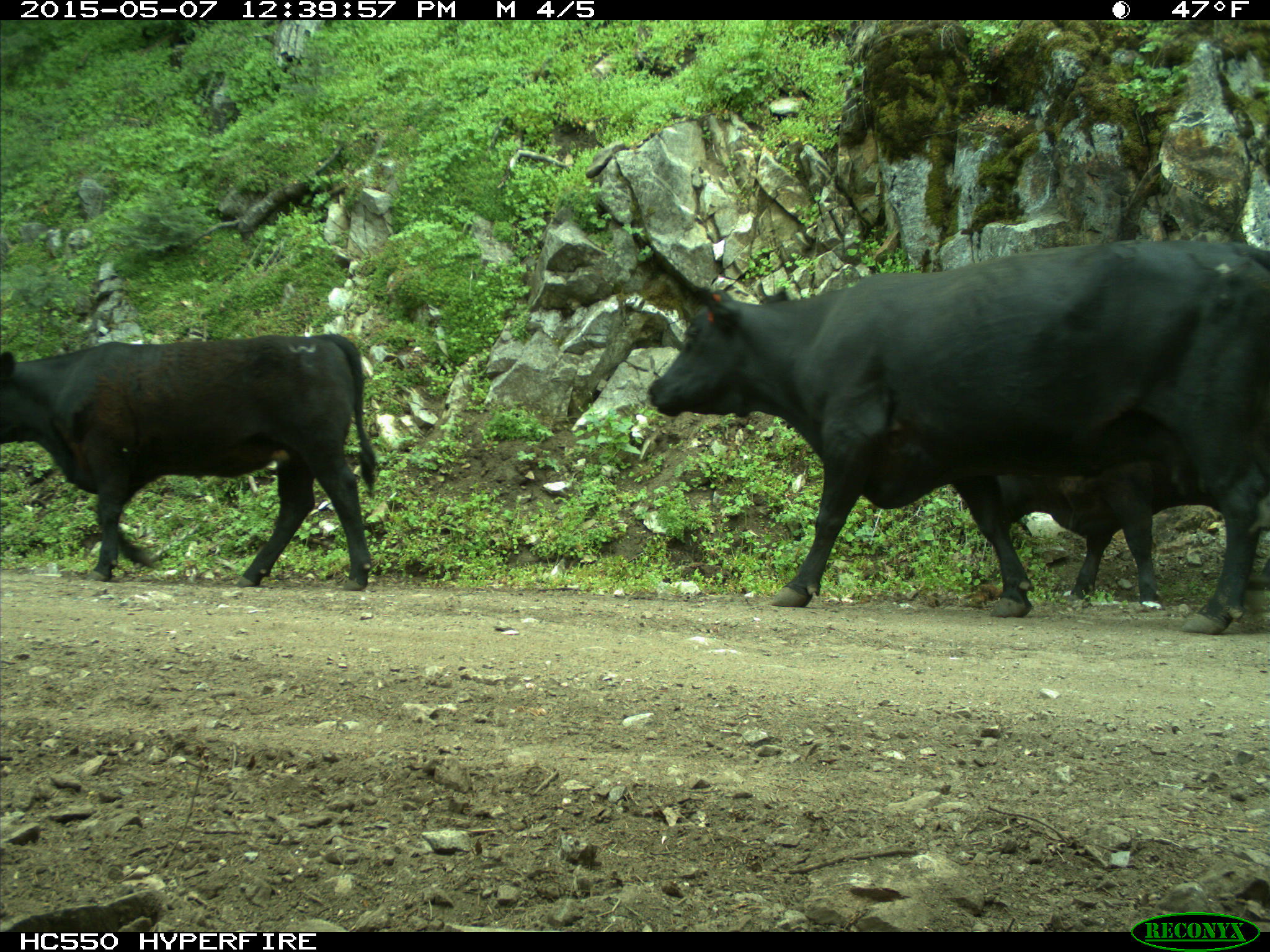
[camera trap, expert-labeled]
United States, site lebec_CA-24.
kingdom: Animalia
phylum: Chordata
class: Mammalia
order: Artiodactyla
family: Bovidae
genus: Bos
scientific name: Bos taurus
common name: domestic cow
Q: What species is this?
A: Bos taurus (domestic cow).